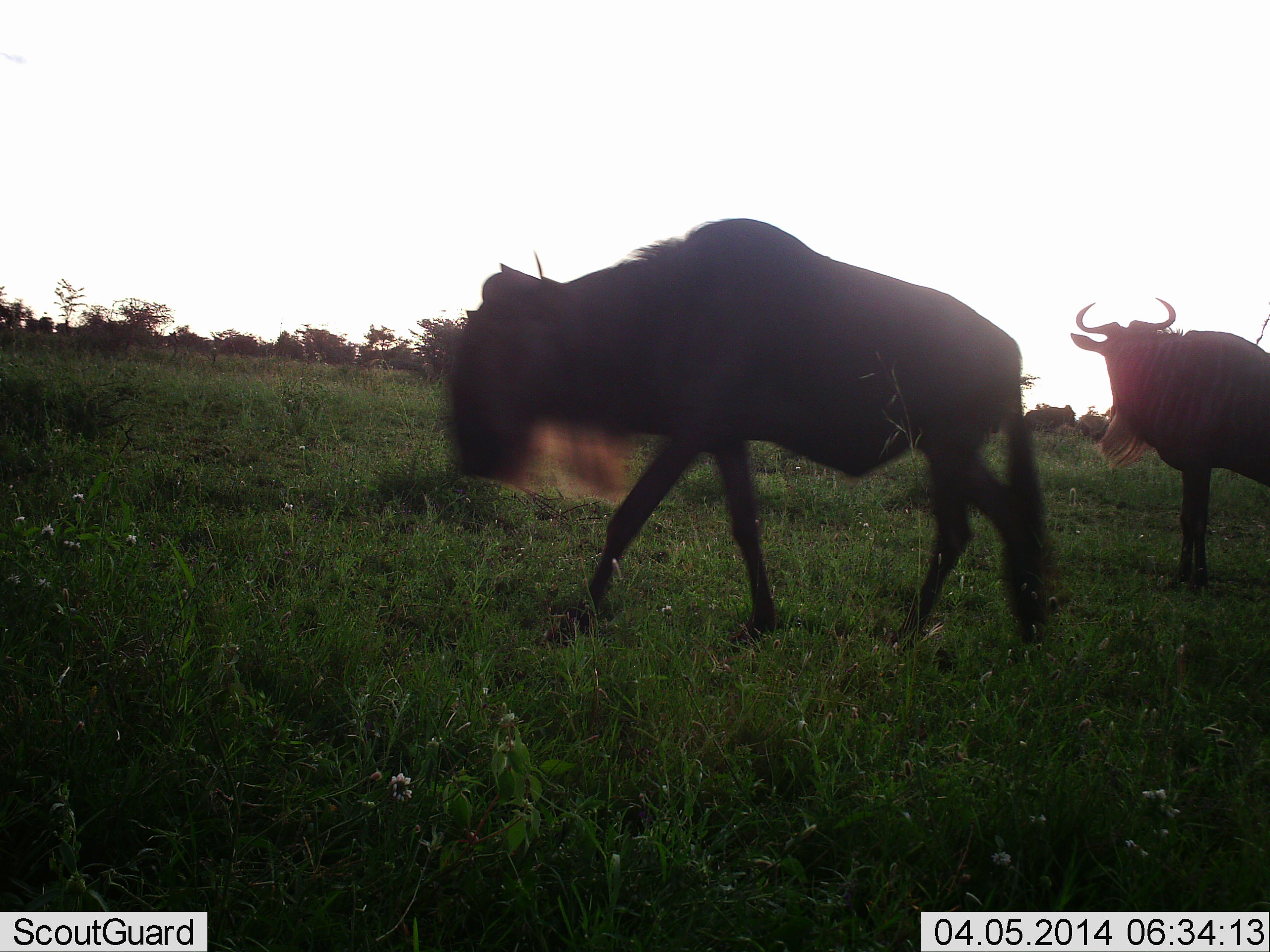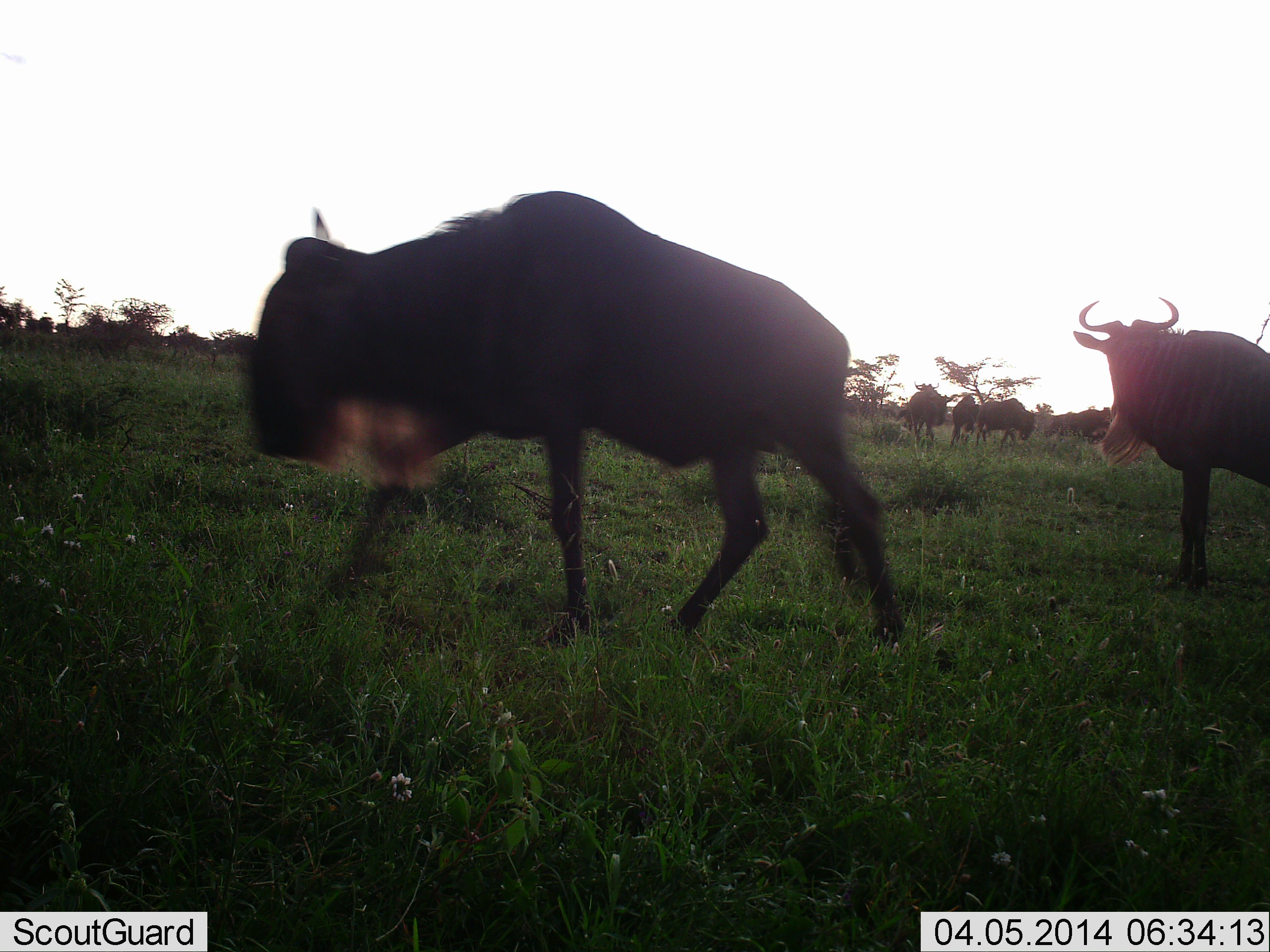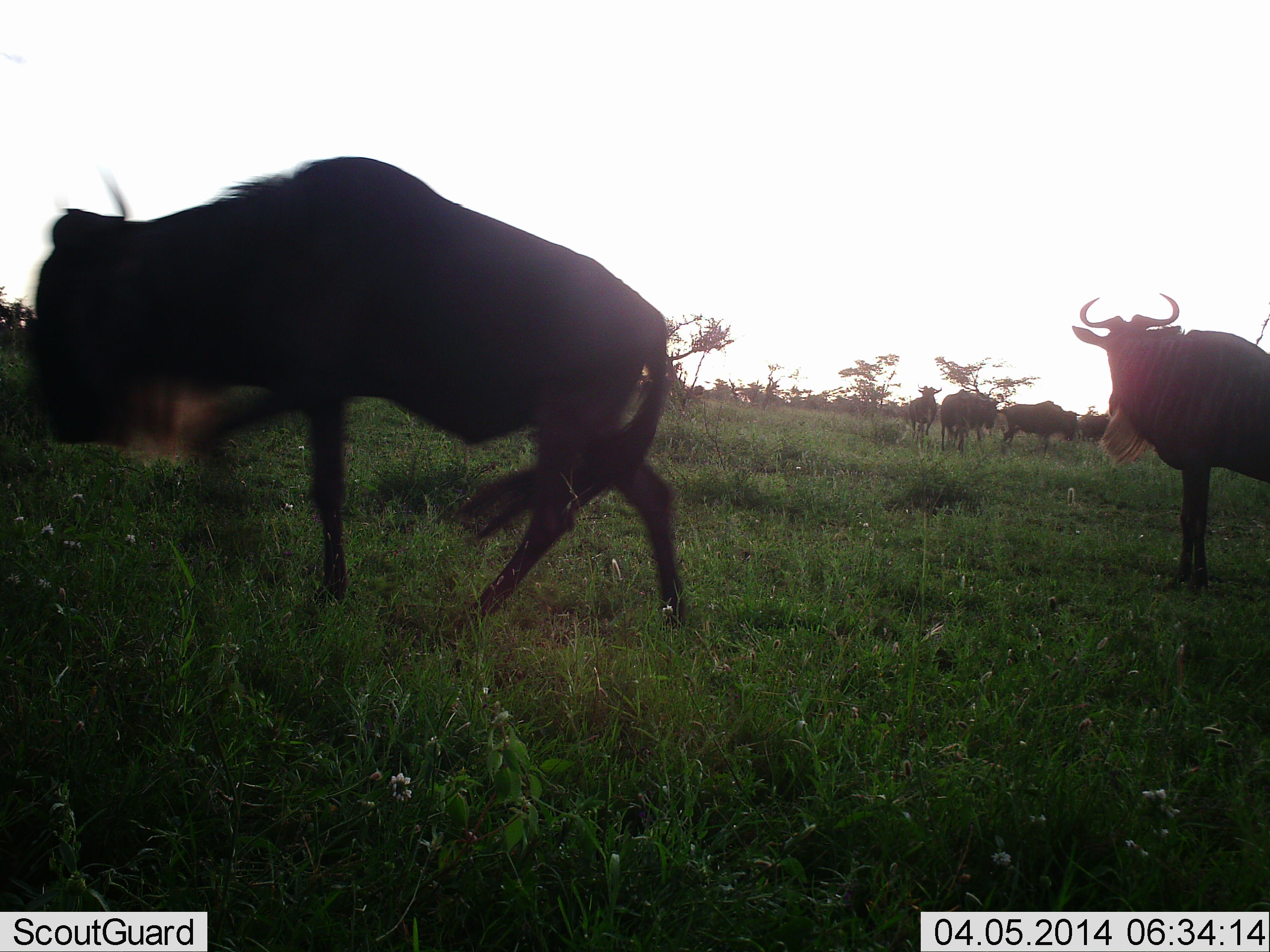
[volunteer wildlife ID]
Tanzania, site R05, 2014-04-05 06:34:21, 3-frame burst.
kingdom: Animalia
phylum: Chordata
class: Mammalia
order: Artiodactyla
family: Bovidae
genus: Connochaetes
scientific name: Connochaetes taurinus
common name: blue wildebeest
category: wildebeest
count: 6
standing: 90%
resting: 0%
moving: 100%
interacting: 0%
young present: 0%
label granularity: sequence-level